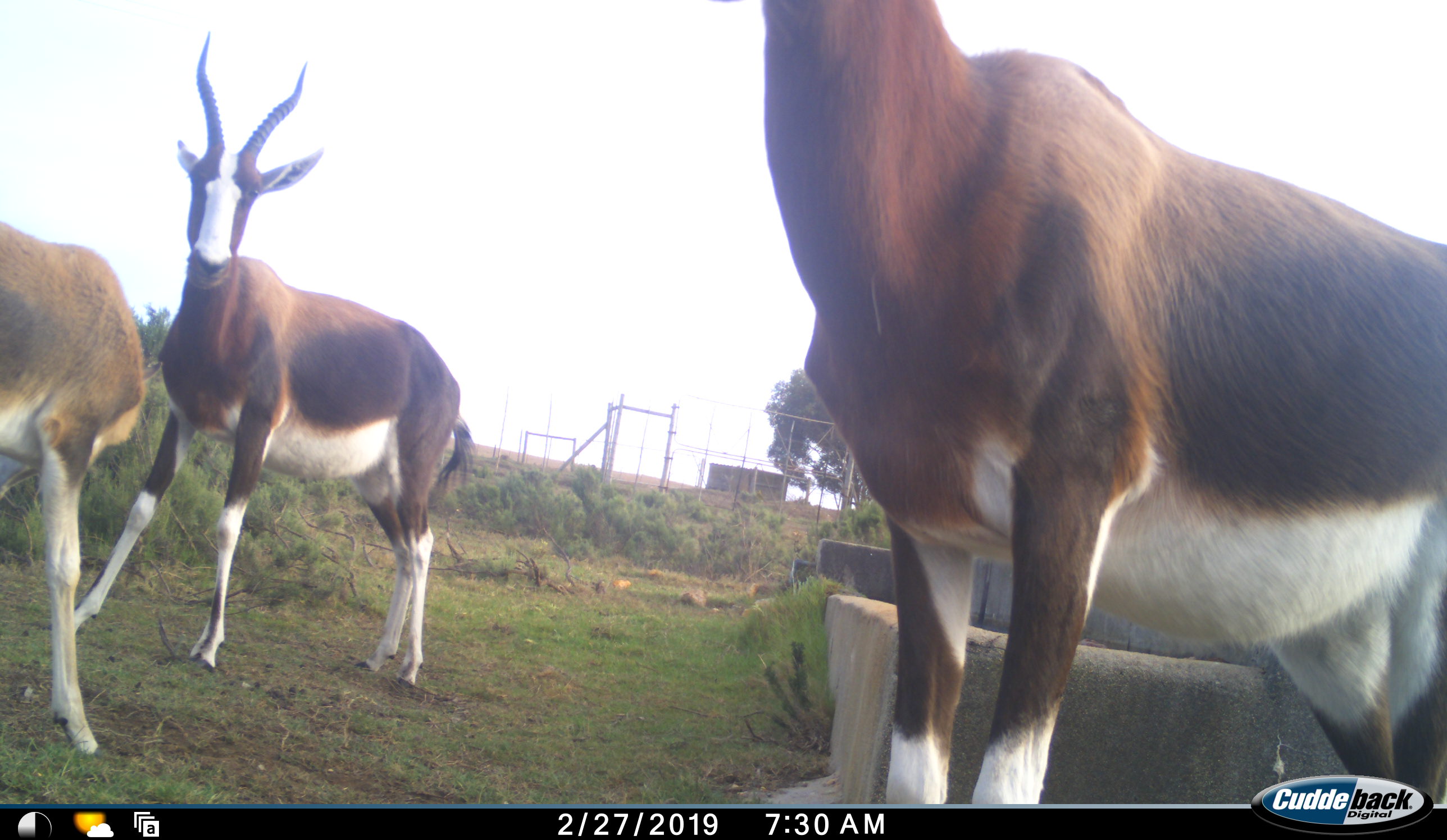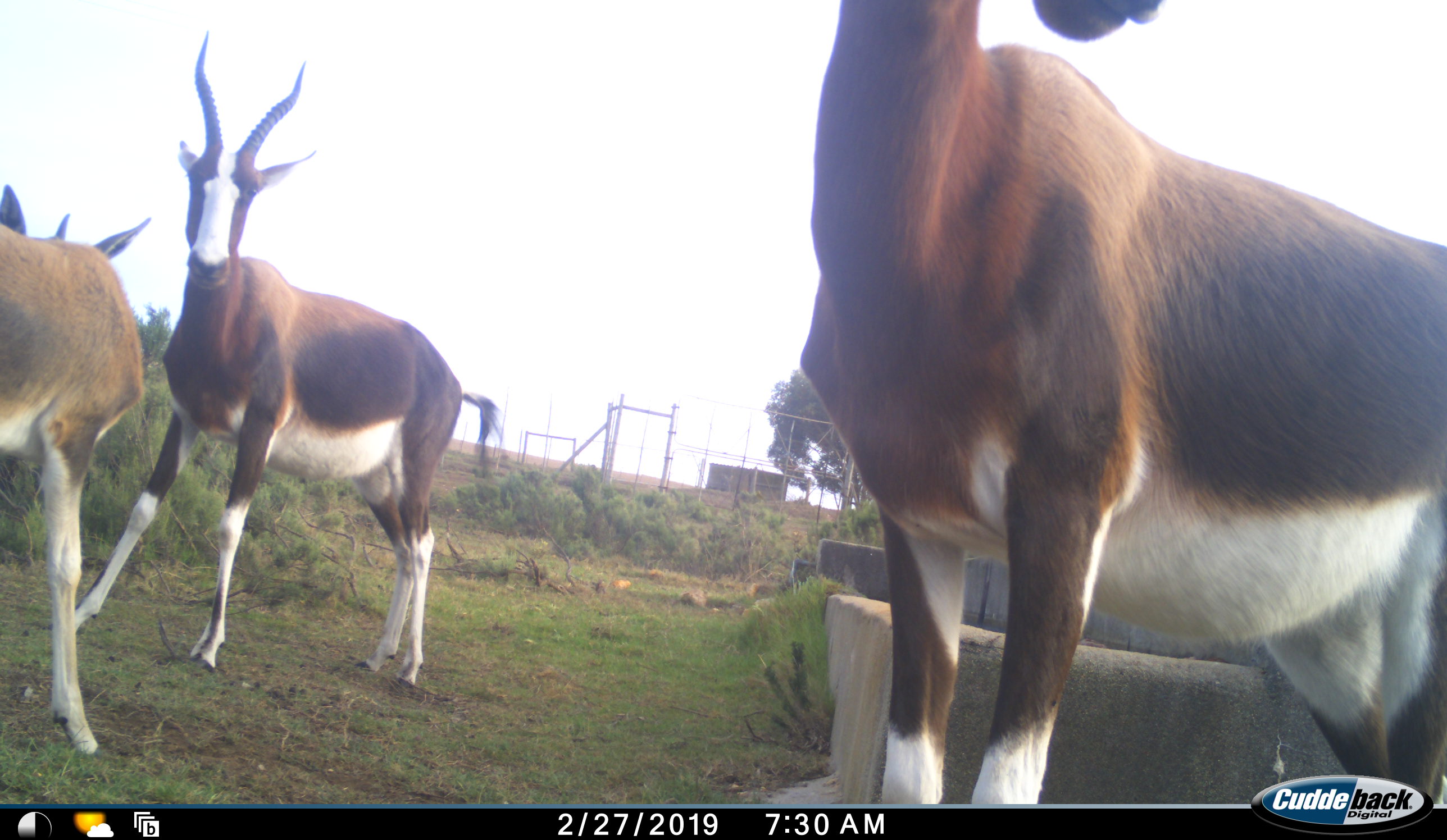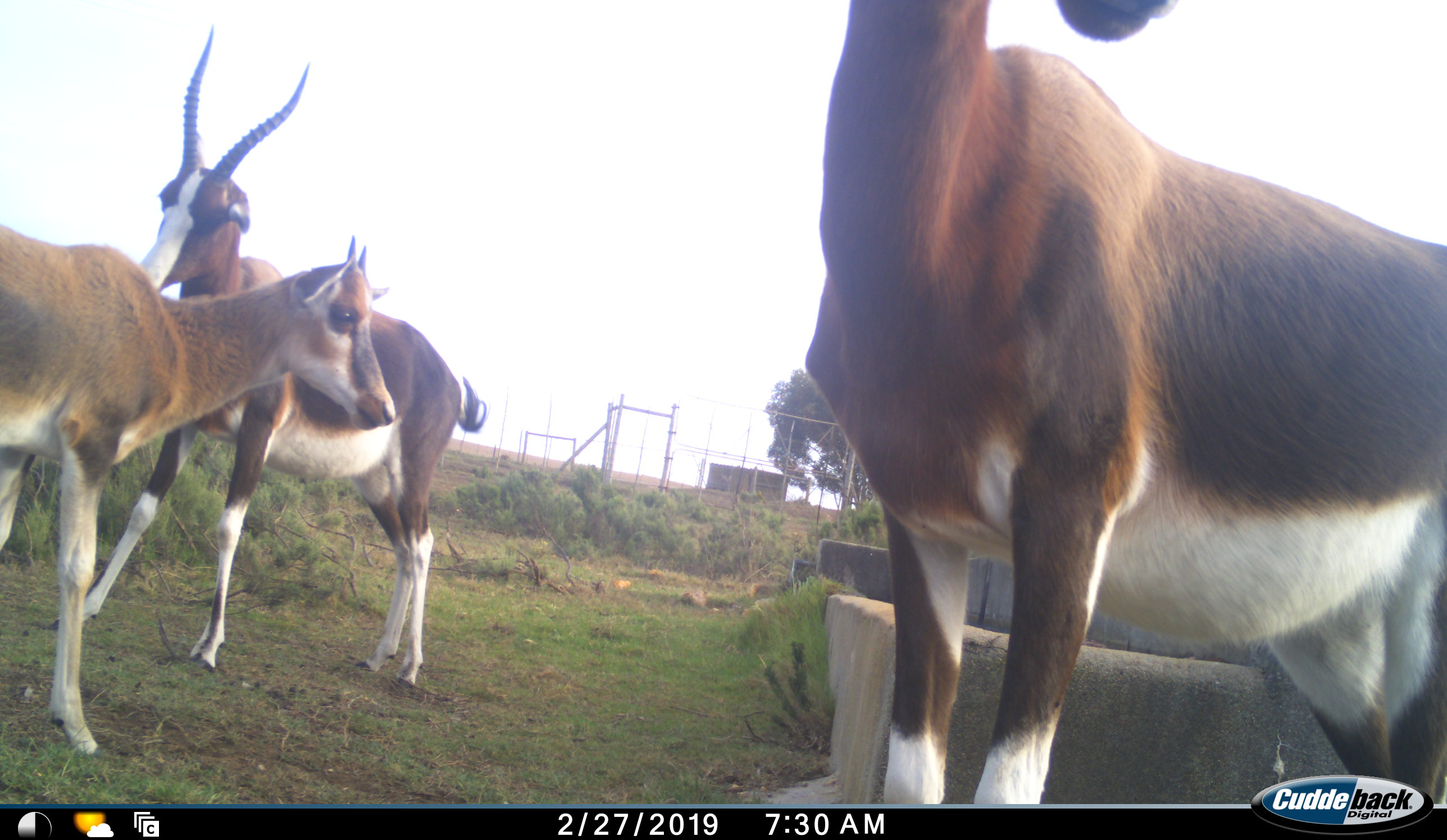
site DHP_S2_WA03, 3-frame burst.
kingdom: Animalia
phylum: Chordata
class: Mammalia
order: Artiodactyla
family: Bovidae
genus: Damaliscus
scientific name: Damaliscus pygargus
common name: bontebok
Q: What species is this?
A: Bontebok (Damaliscus pygargus).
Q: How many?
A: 3.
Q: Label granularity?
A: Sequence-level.